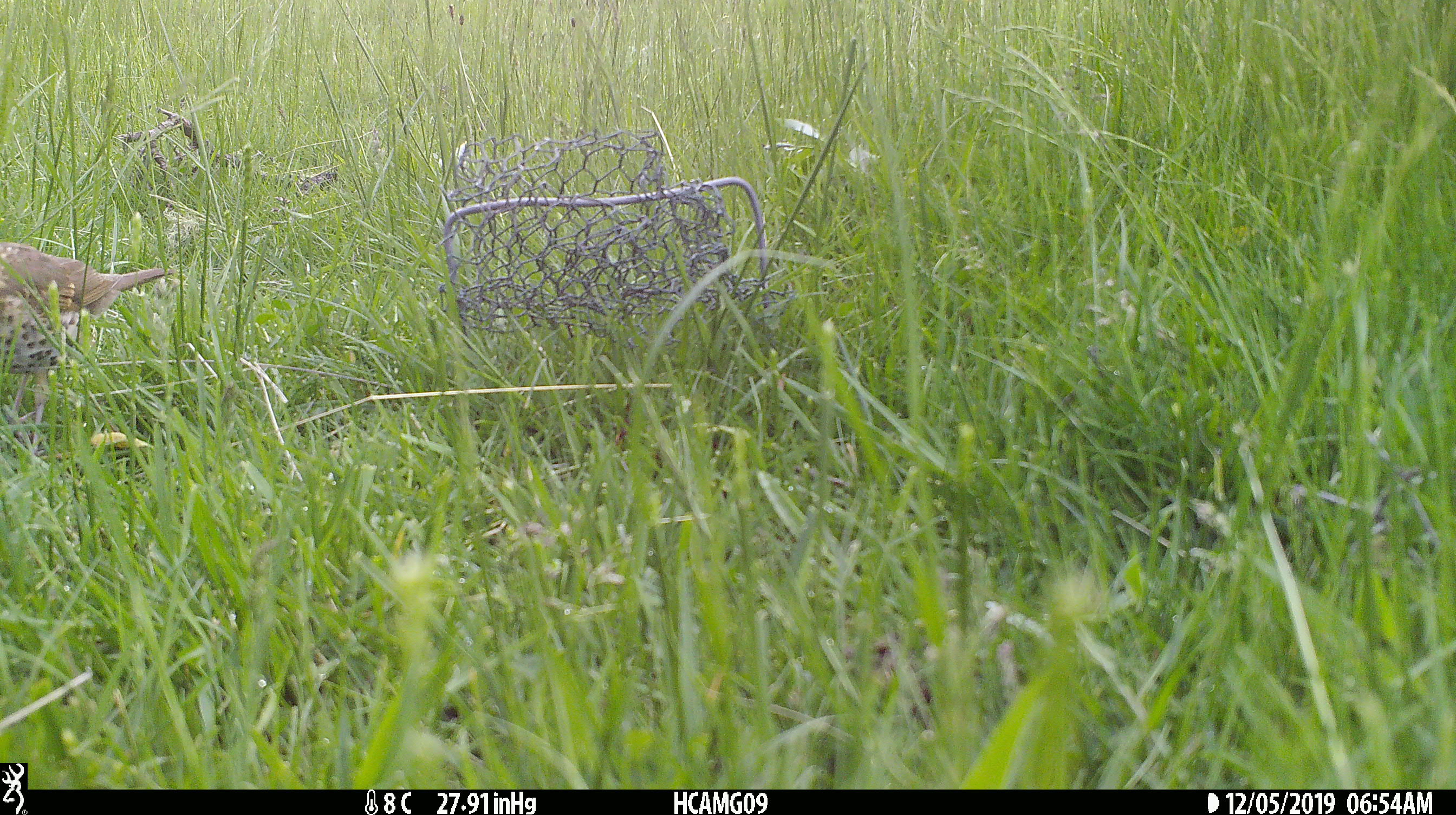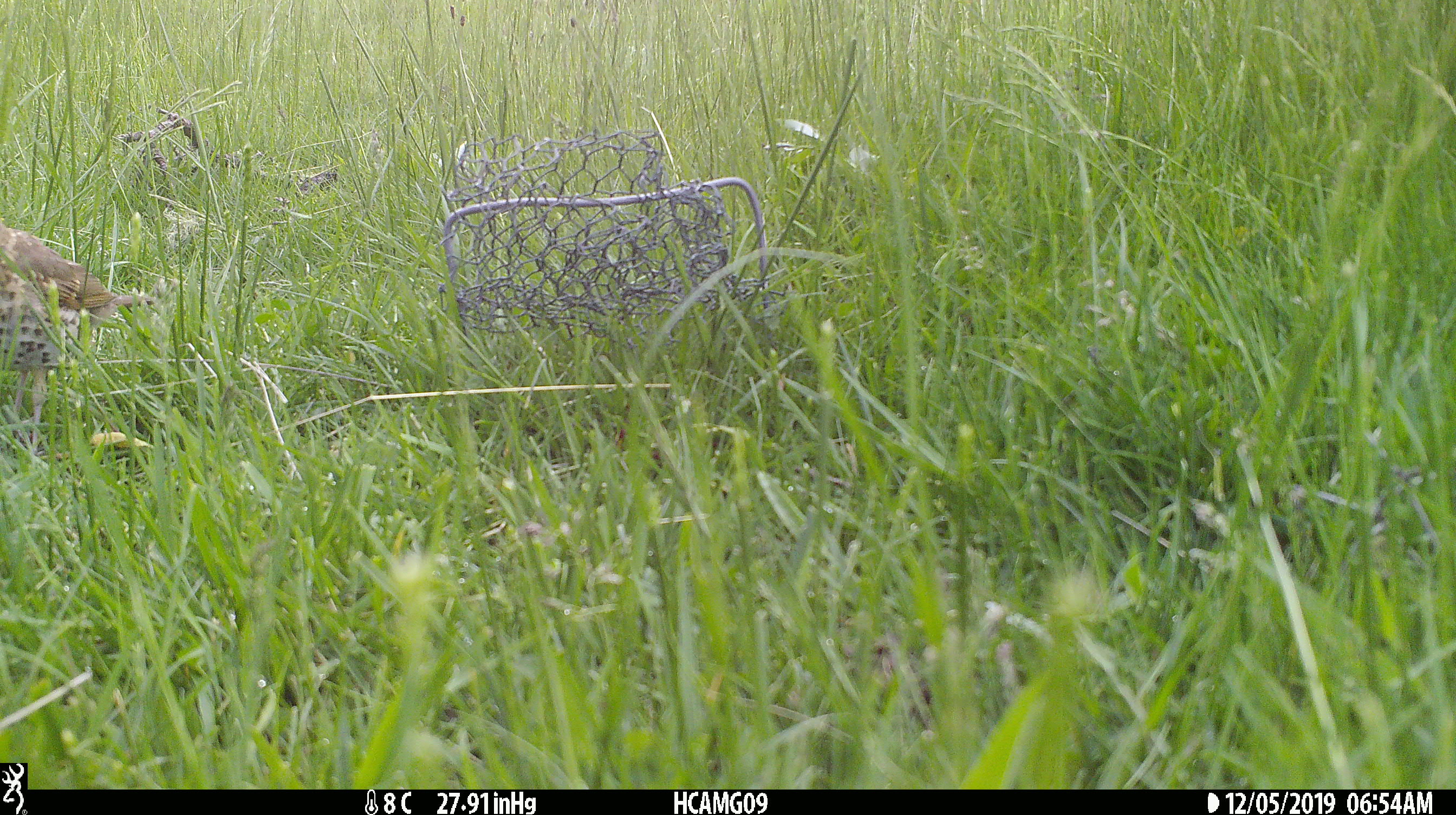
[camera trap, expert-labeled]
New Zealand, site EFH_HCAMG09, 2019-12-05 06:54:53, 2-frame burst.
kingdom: Animalia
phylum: Chordata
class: Aves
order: Passeriformes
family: Turdidae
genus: Turdus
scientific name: Turdus philomelos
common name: song thrush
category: thrush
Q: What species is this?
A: Thrush (song thrush) (Turdus philomelos).